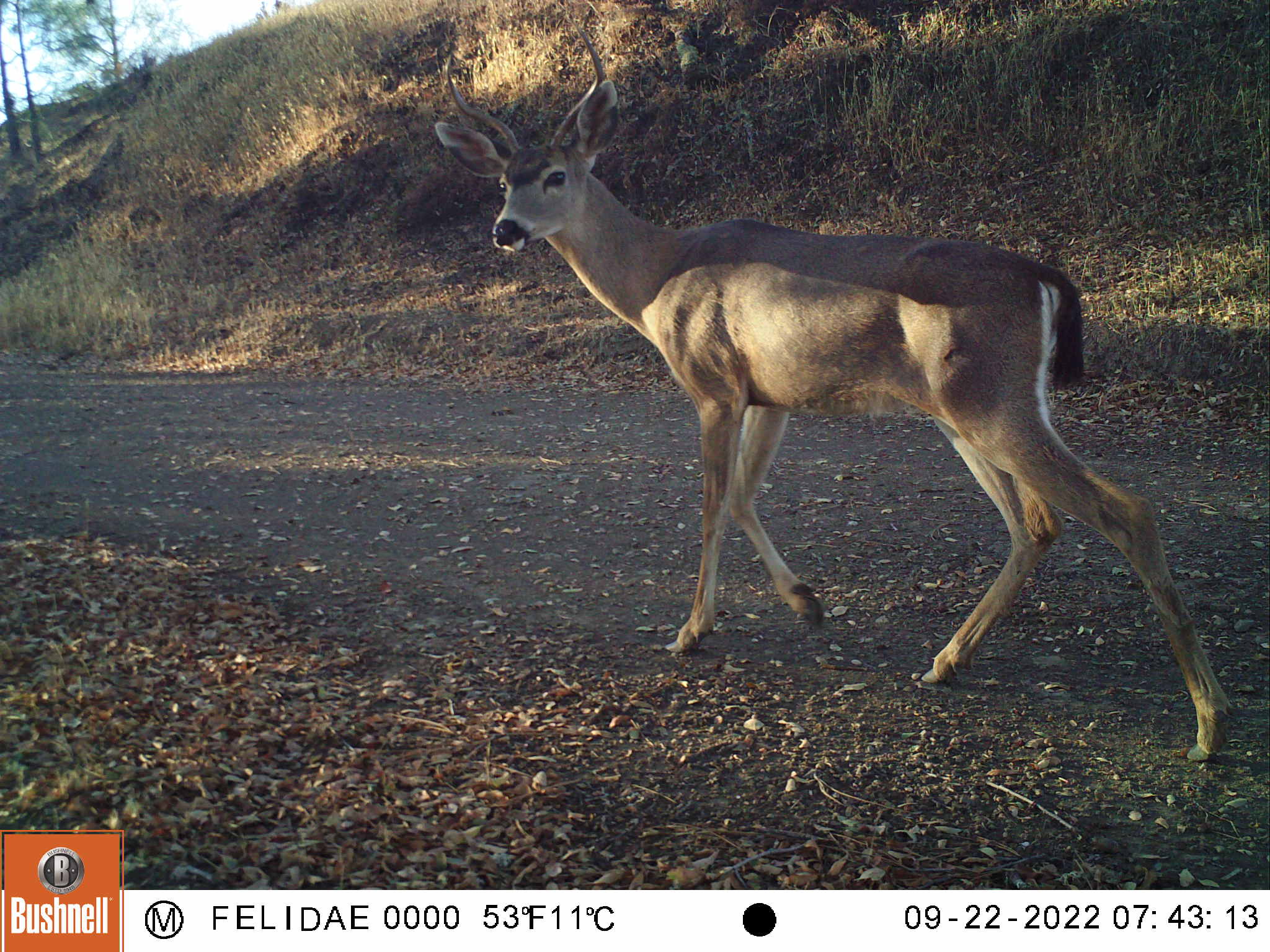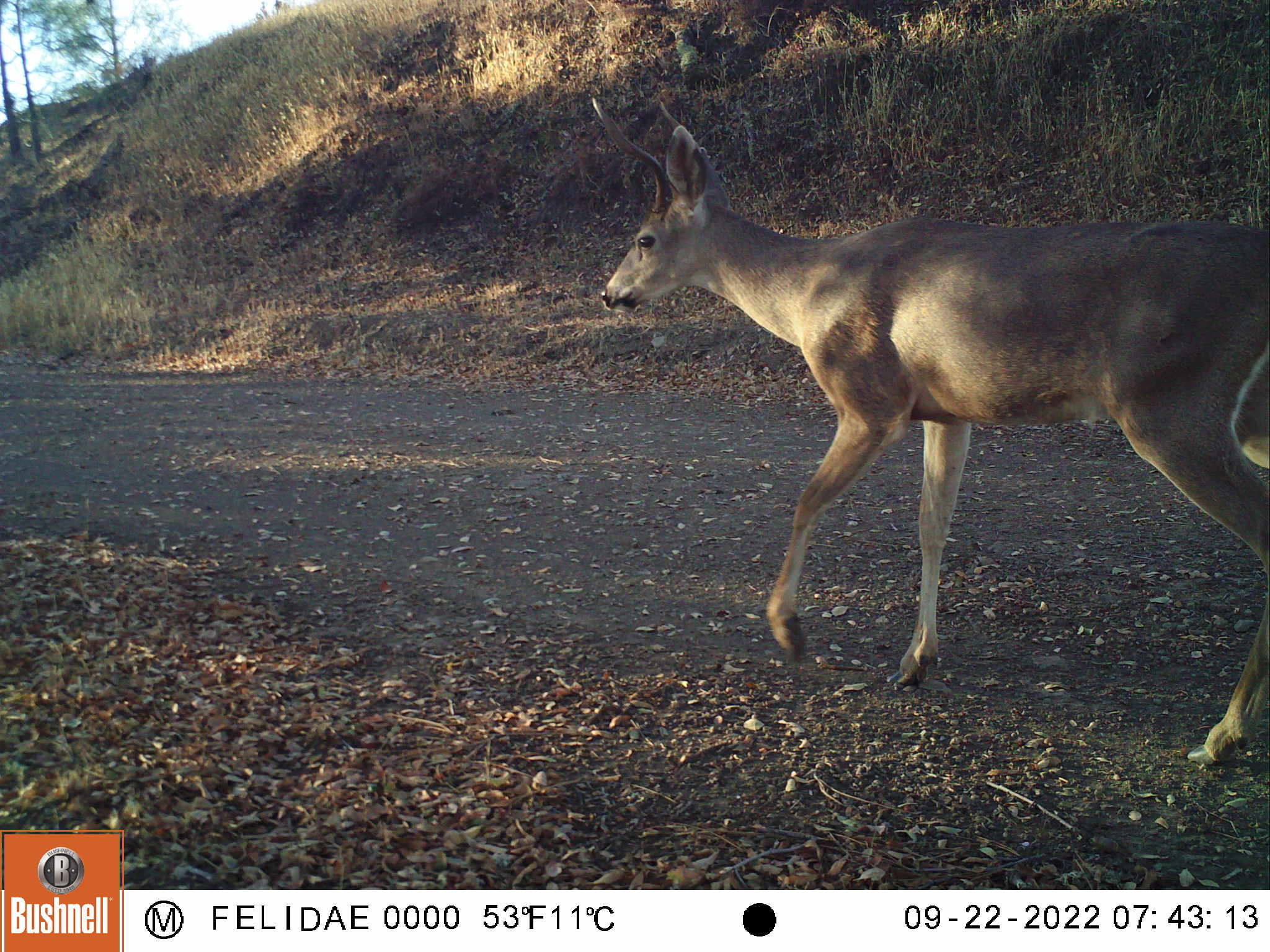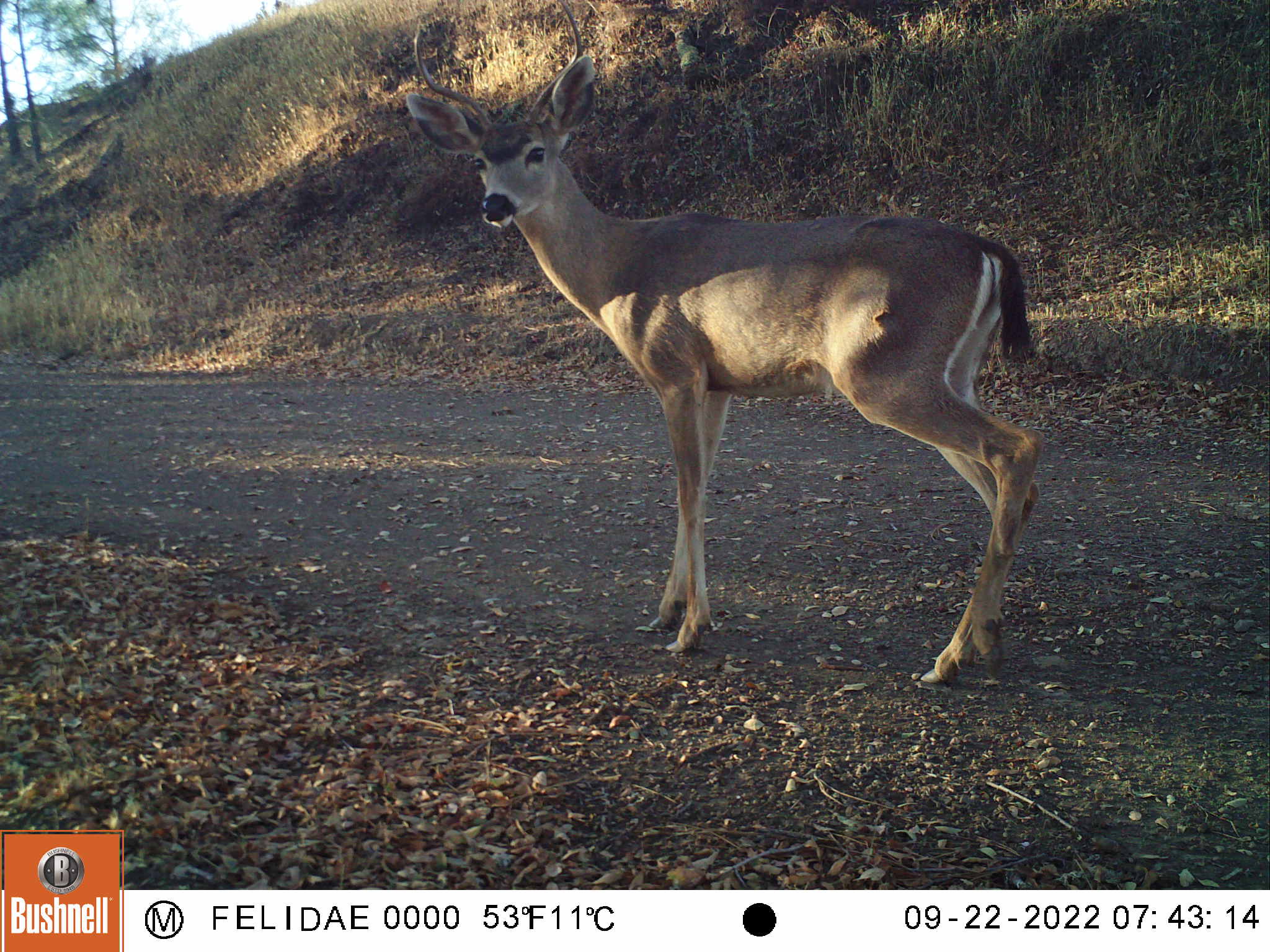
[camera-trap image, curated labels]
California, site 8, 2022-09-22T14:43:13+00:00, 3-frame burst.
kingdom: Animalia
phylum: Chordata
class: Mammalia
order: Artiodactyla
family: Cervidae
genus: Odocoileus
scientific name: Odocoileus hemionus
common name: mule deer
Mule deer (Odocoileus hemionus).